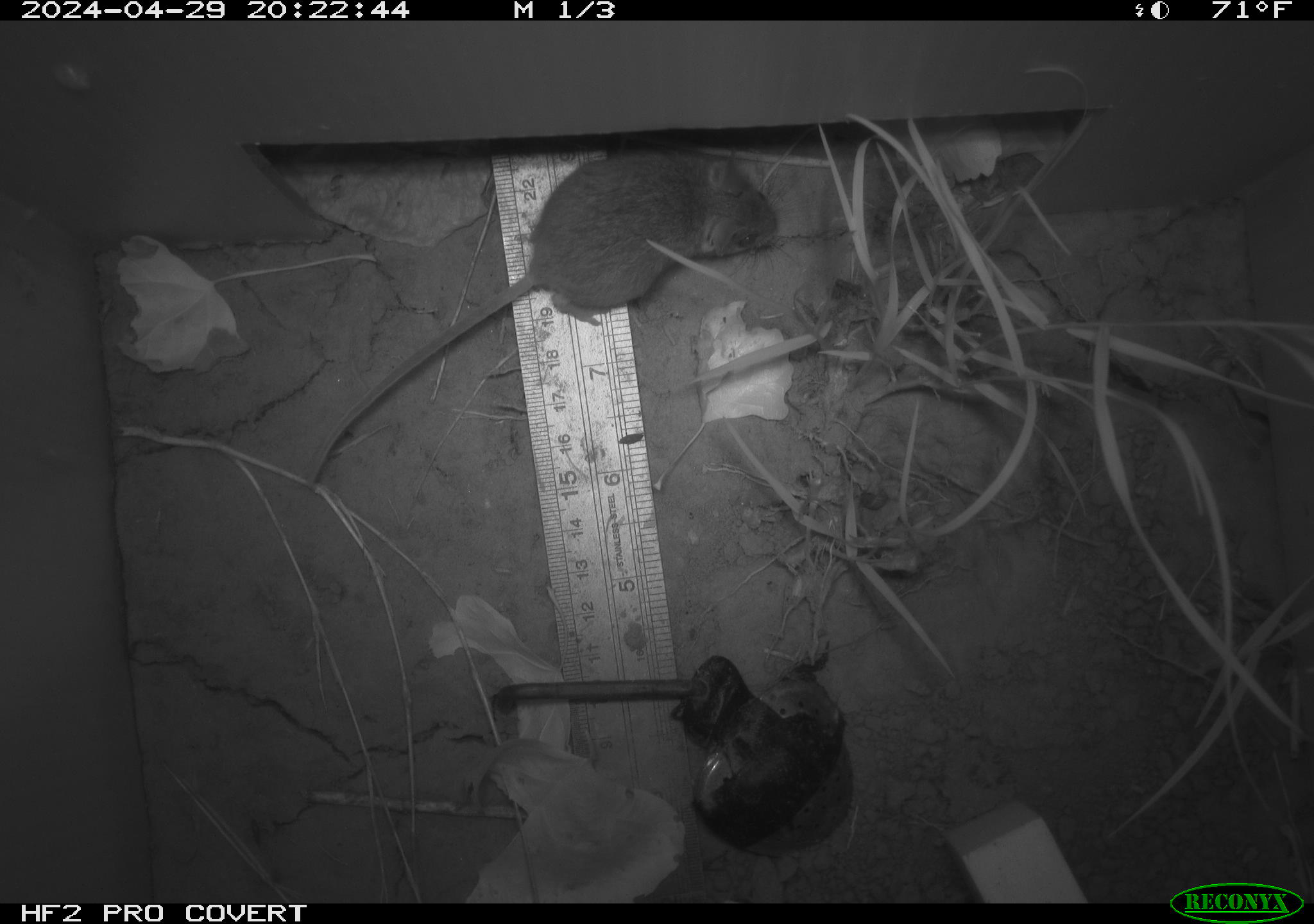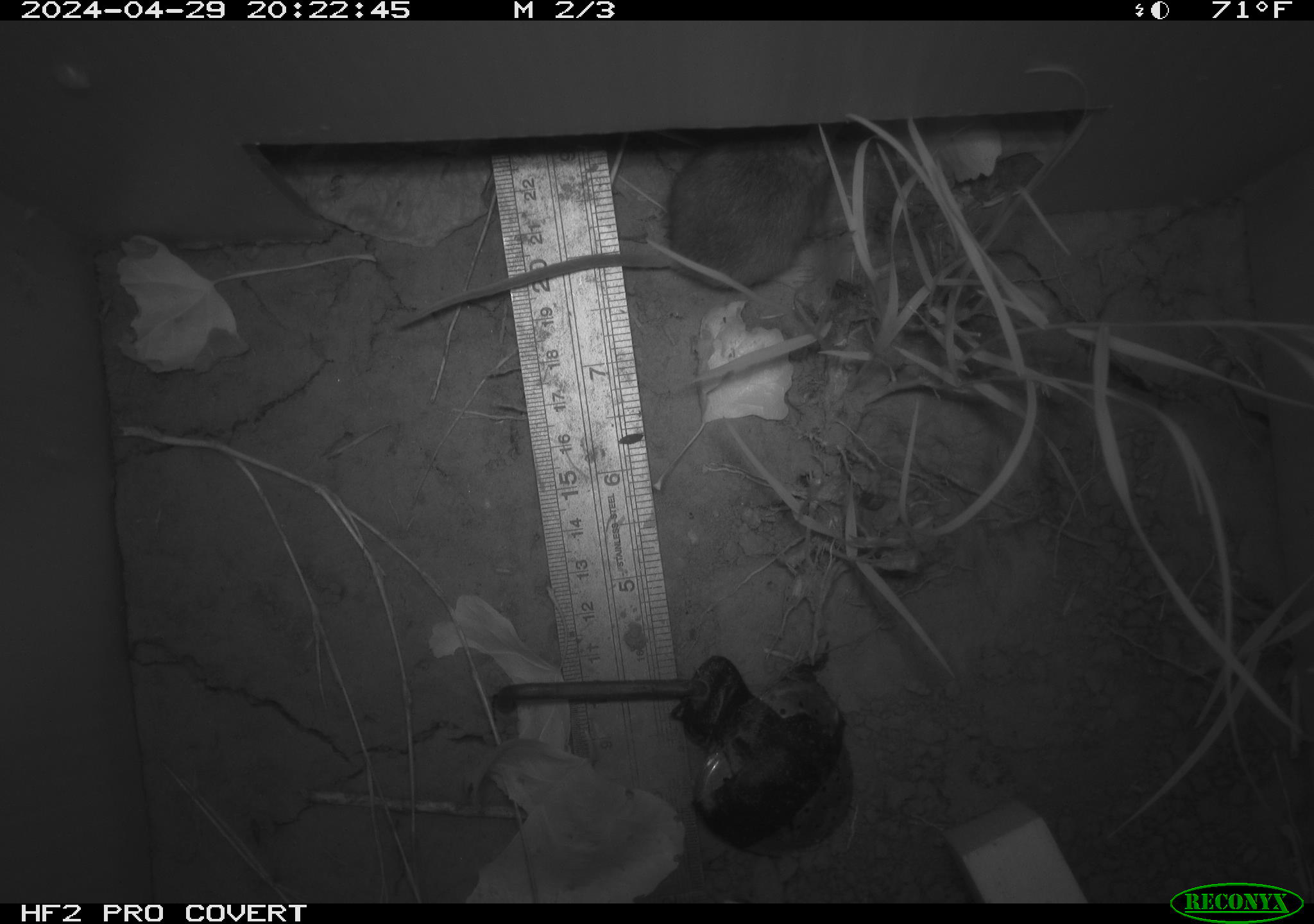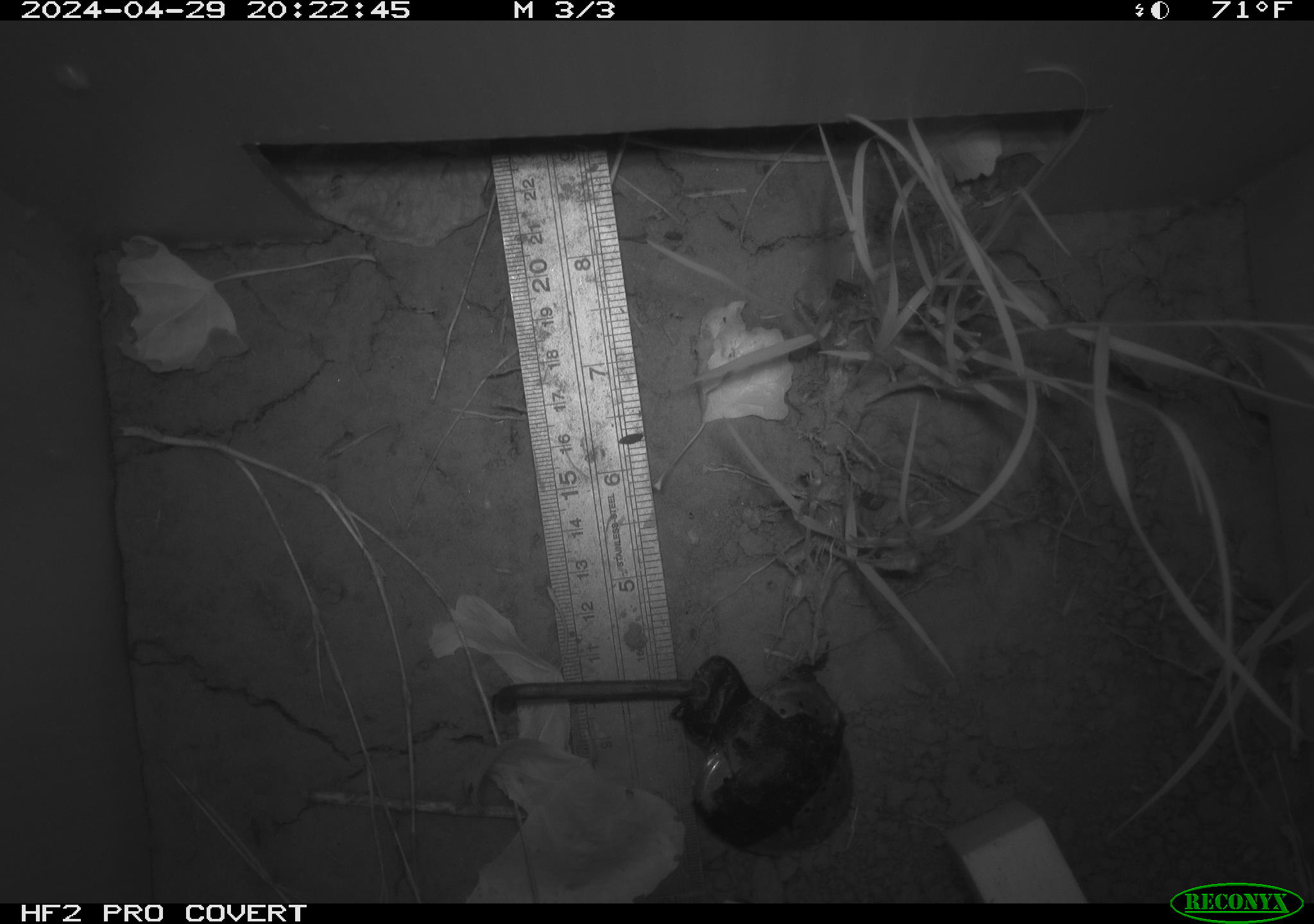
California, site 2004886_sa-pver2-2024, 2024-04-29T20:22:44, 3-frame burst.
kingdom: Animalia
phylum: Chordata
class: Mammalia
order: Rodentia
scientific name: Rodentia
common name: mouse species